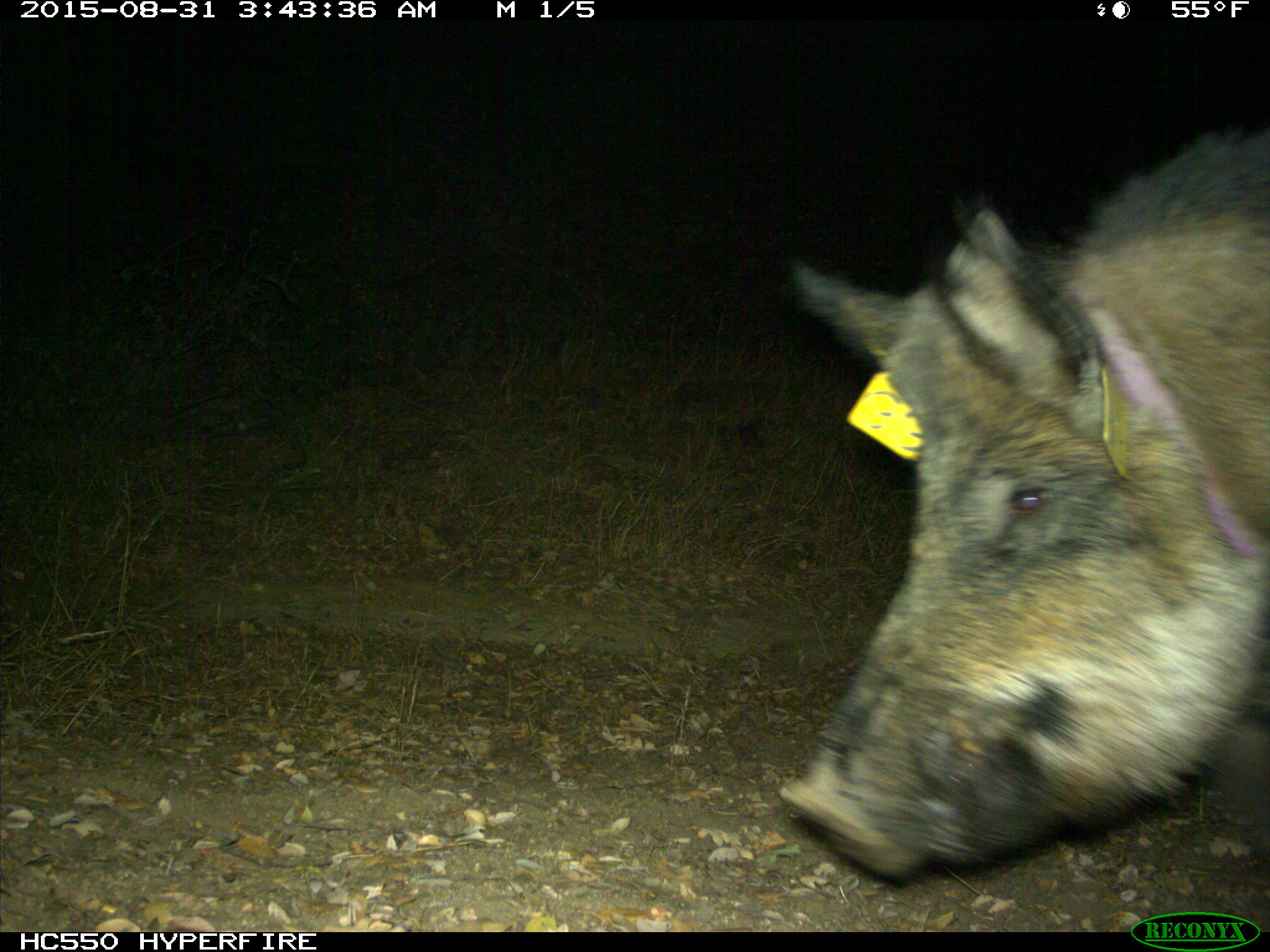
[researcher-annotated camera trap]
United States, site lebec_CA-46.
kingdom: Animalia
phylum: Chordata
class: Mammalia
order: Artiodactyla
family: Suidae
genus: Sus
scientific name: Sus scrofa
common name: wild boar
Sus scrofa (wild boar).